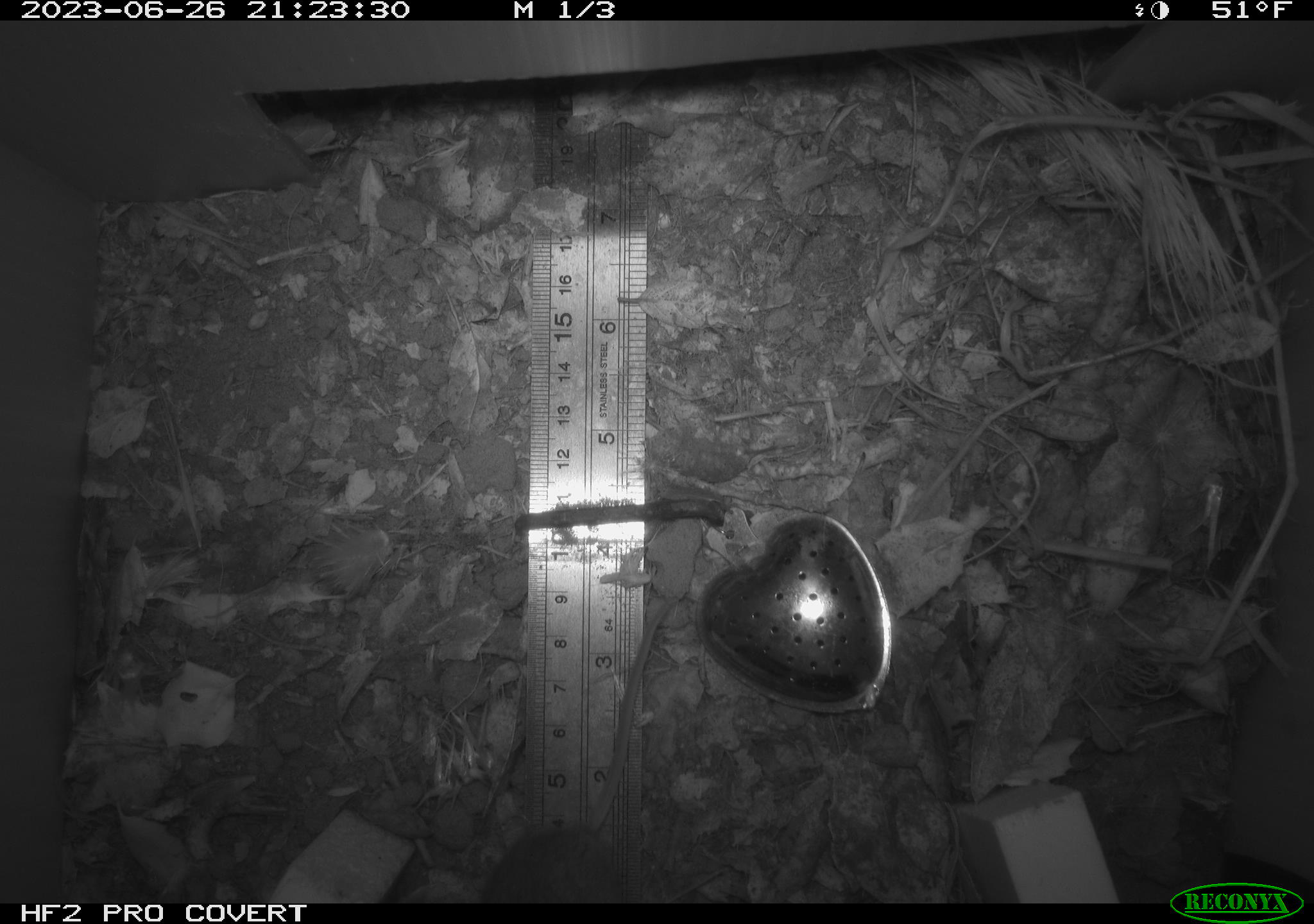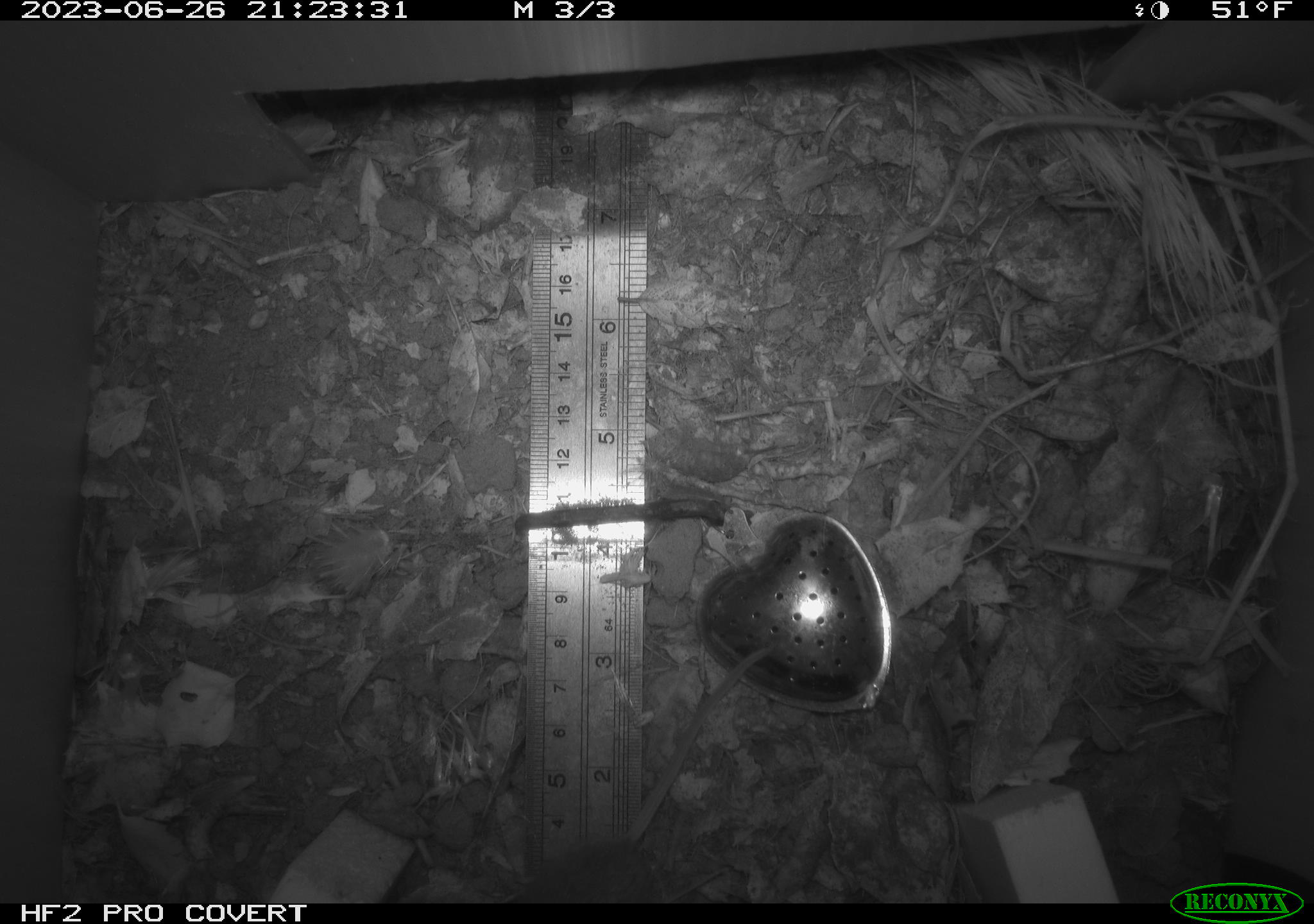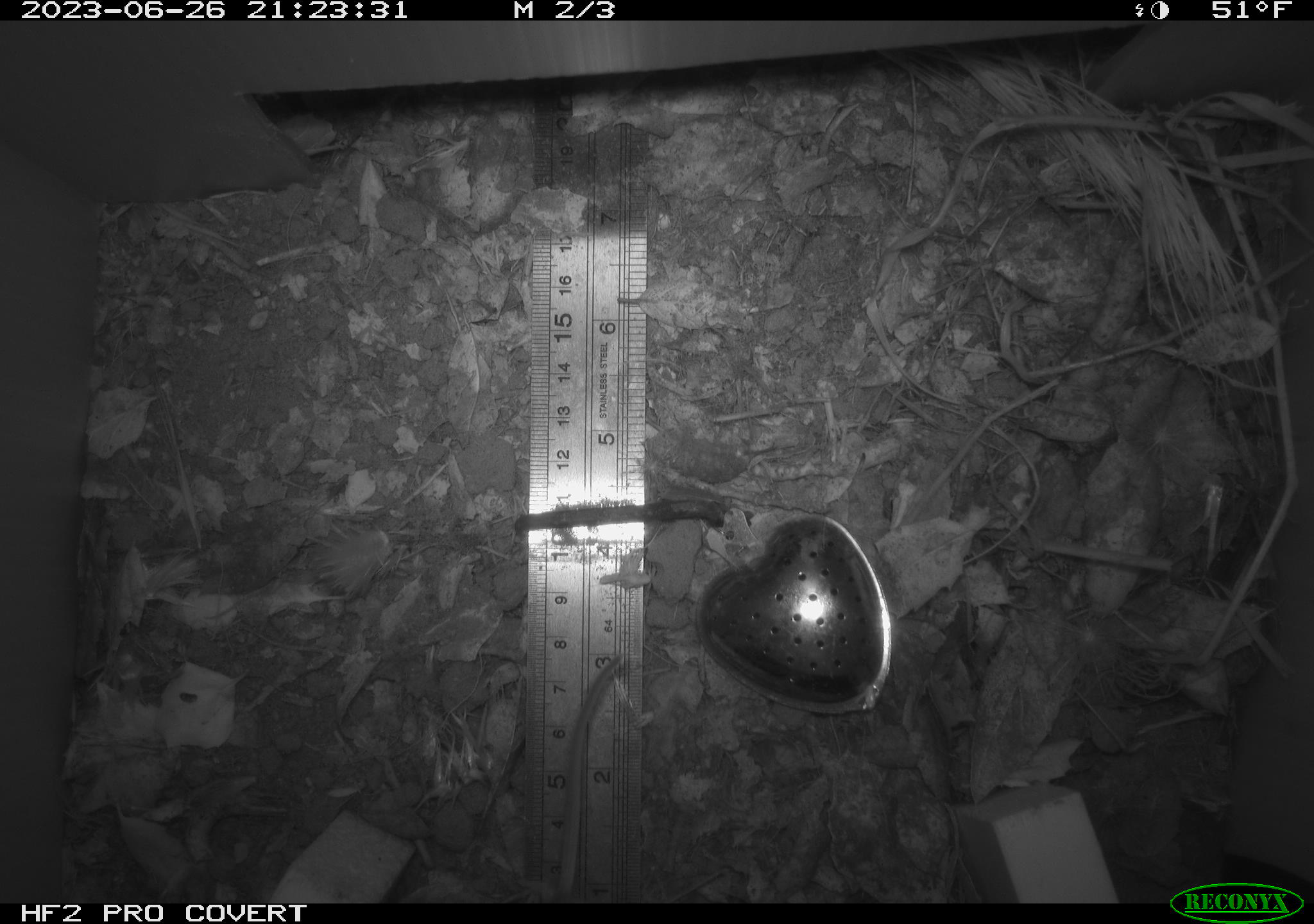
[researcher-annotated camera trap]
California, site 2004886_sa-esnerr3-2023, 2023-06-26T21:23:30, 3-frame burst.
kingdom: Animalia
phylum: Chordata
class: Mammalia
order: Rodentia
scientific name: Rodentia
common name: mouse species